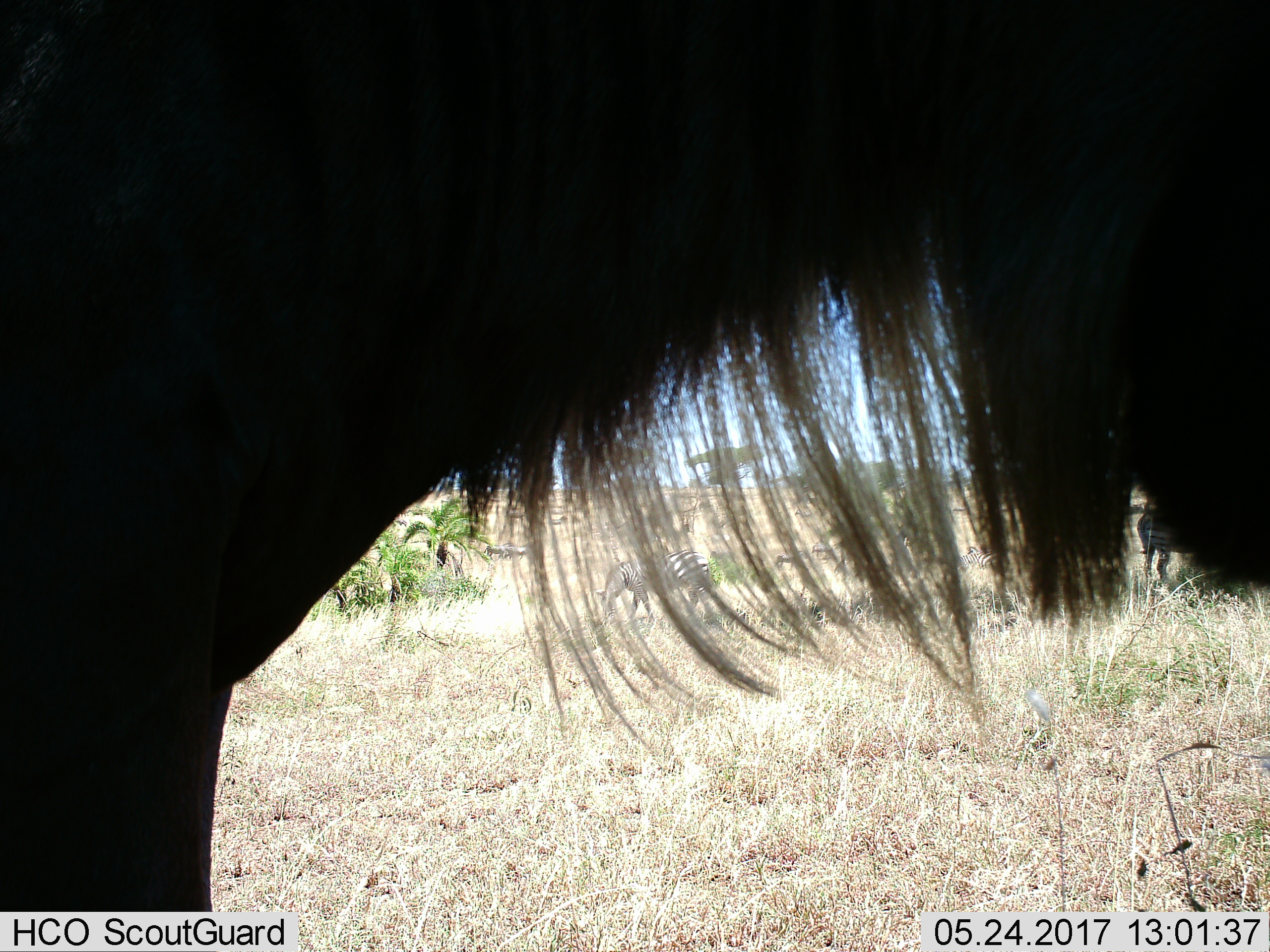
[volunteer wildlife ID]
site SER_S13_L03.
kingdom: Animalia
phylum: Chordata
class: Mammalia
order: Artiodactyla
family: Bovidae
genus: Connochaetes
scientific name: Connochaetes taurinus taurinus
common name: blue wildebeest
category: wildebeestblue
Wildebeestblue (blue wildebeest) (Connochaetes taurinus taurinus), count 1. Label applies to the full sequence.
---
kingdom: Animalia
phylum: Chordata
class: Mammalia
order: Perissodactyla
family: Equidae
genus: Equus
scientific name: Equus quagga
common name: plains zebra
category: zebraplains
Zebraplains (plains zebra) (Equus quagga), count 5. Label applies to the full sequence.